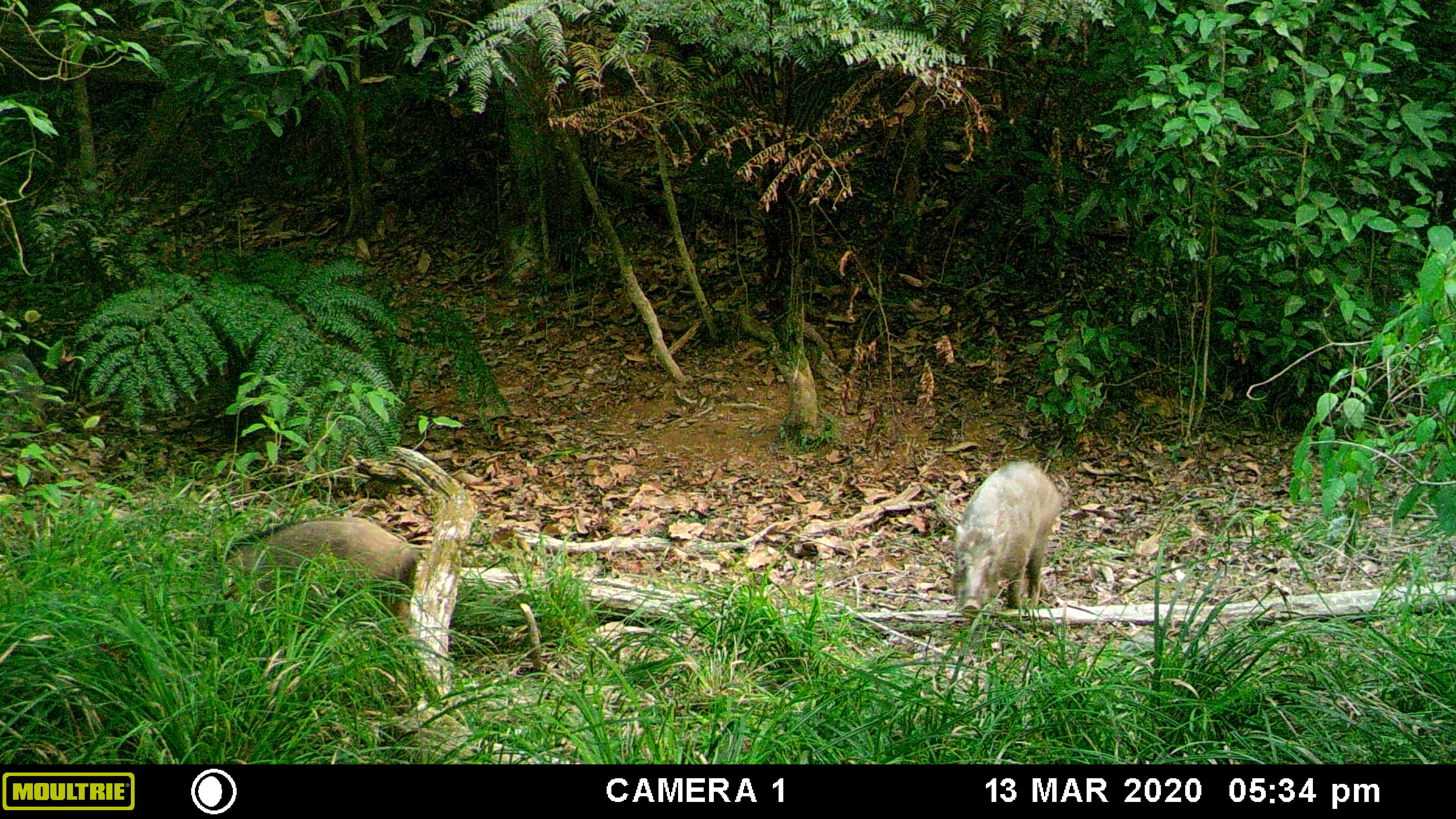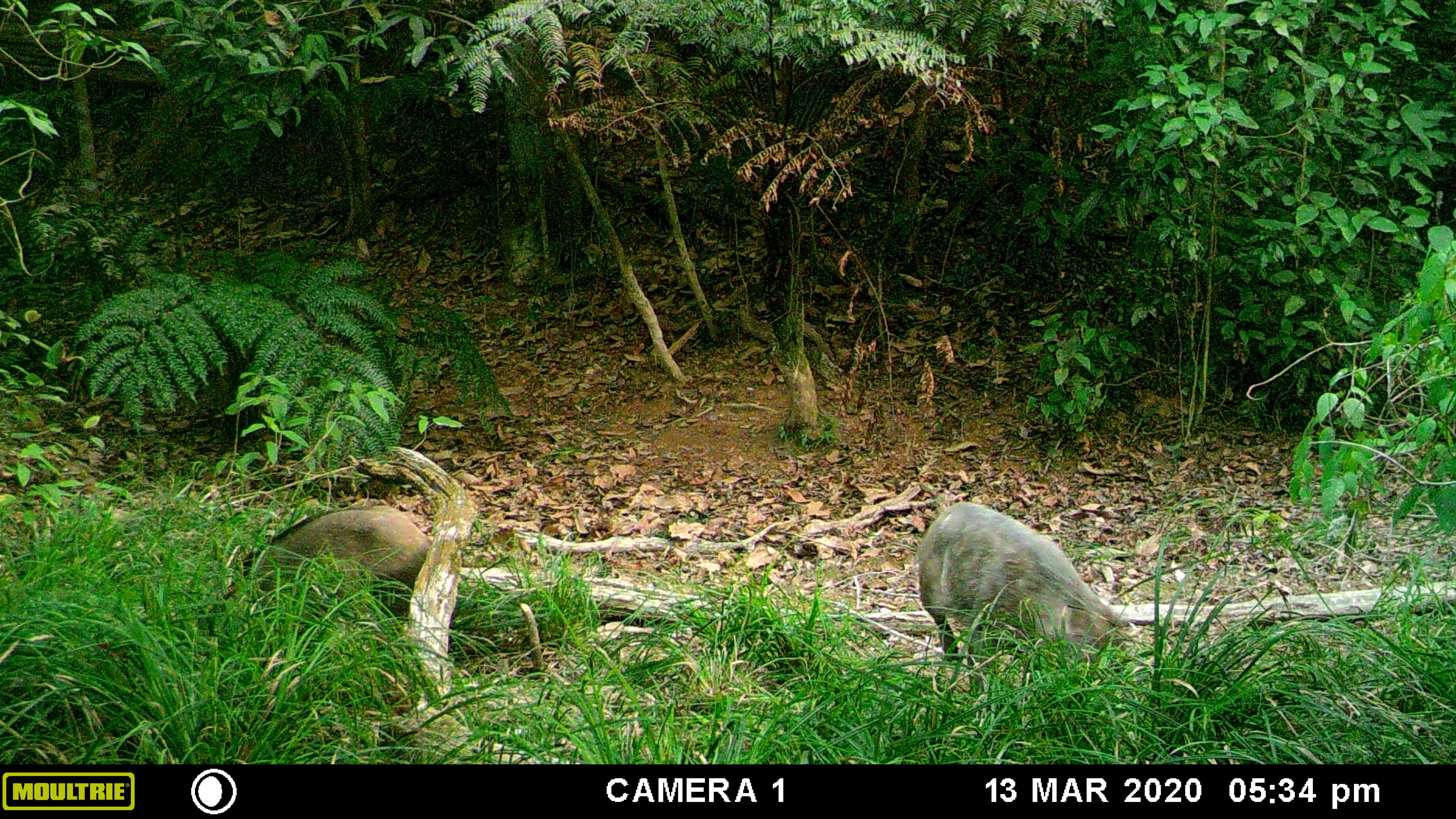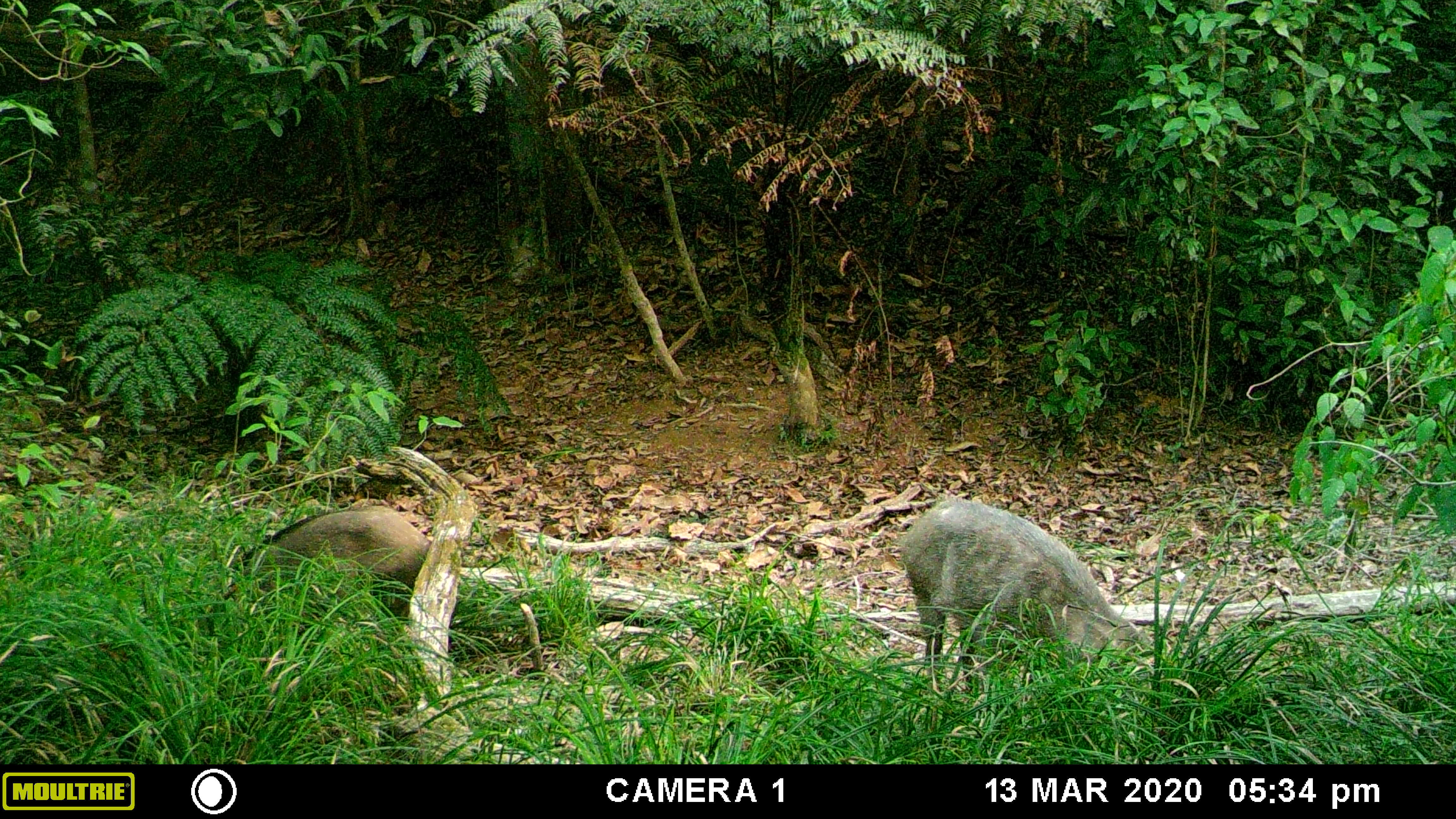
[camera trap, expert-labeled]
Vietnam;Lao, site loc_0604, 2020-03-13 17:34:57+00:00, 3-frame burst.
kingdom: Animalia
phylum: Chordata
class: Mammalia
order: Artiodactyla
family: Suidae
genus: Sus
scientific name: Sus scrofa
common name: eurasian wild pig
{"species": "eurasian wild pig (Sus scrofa)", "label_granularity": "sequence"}